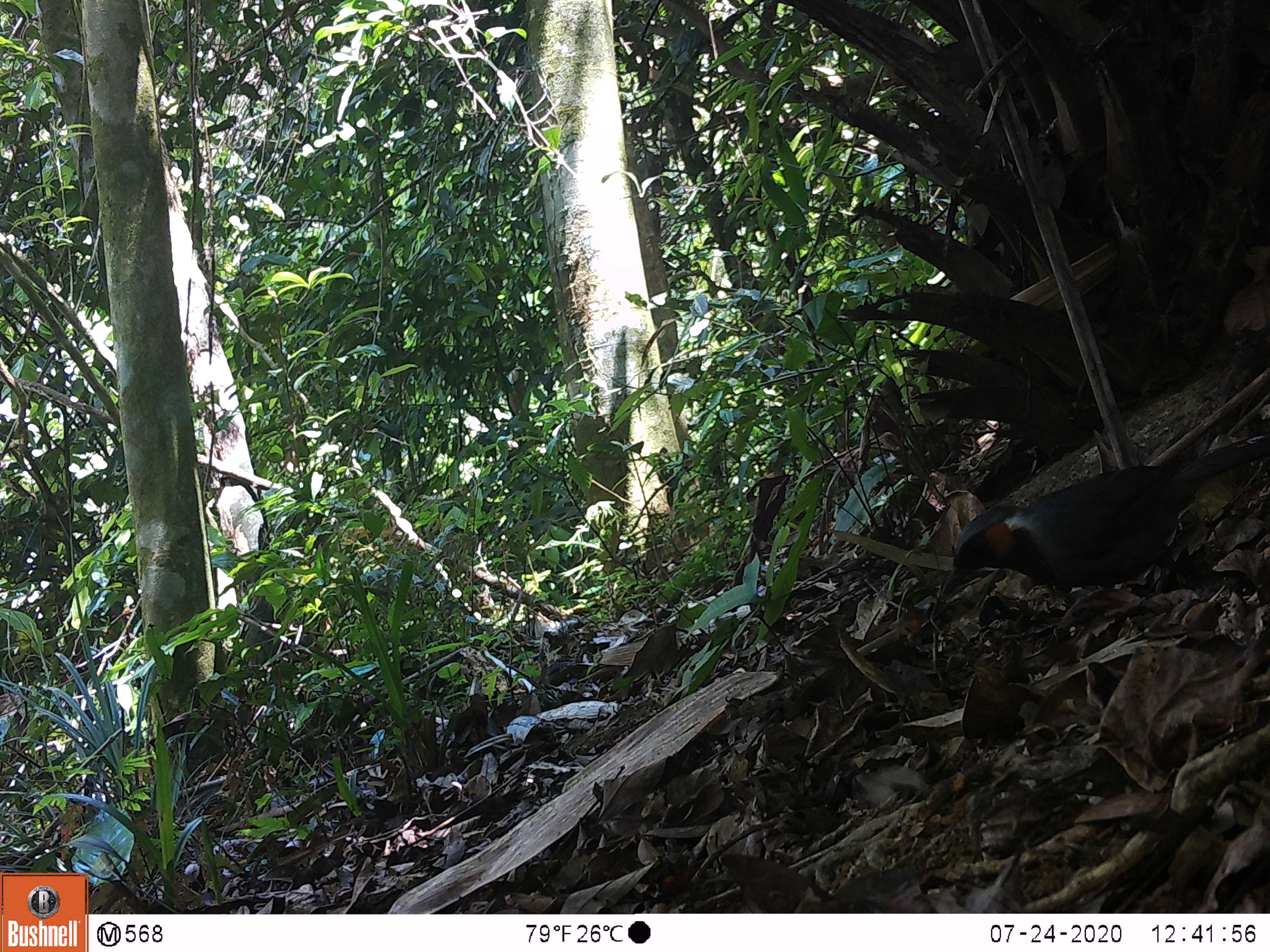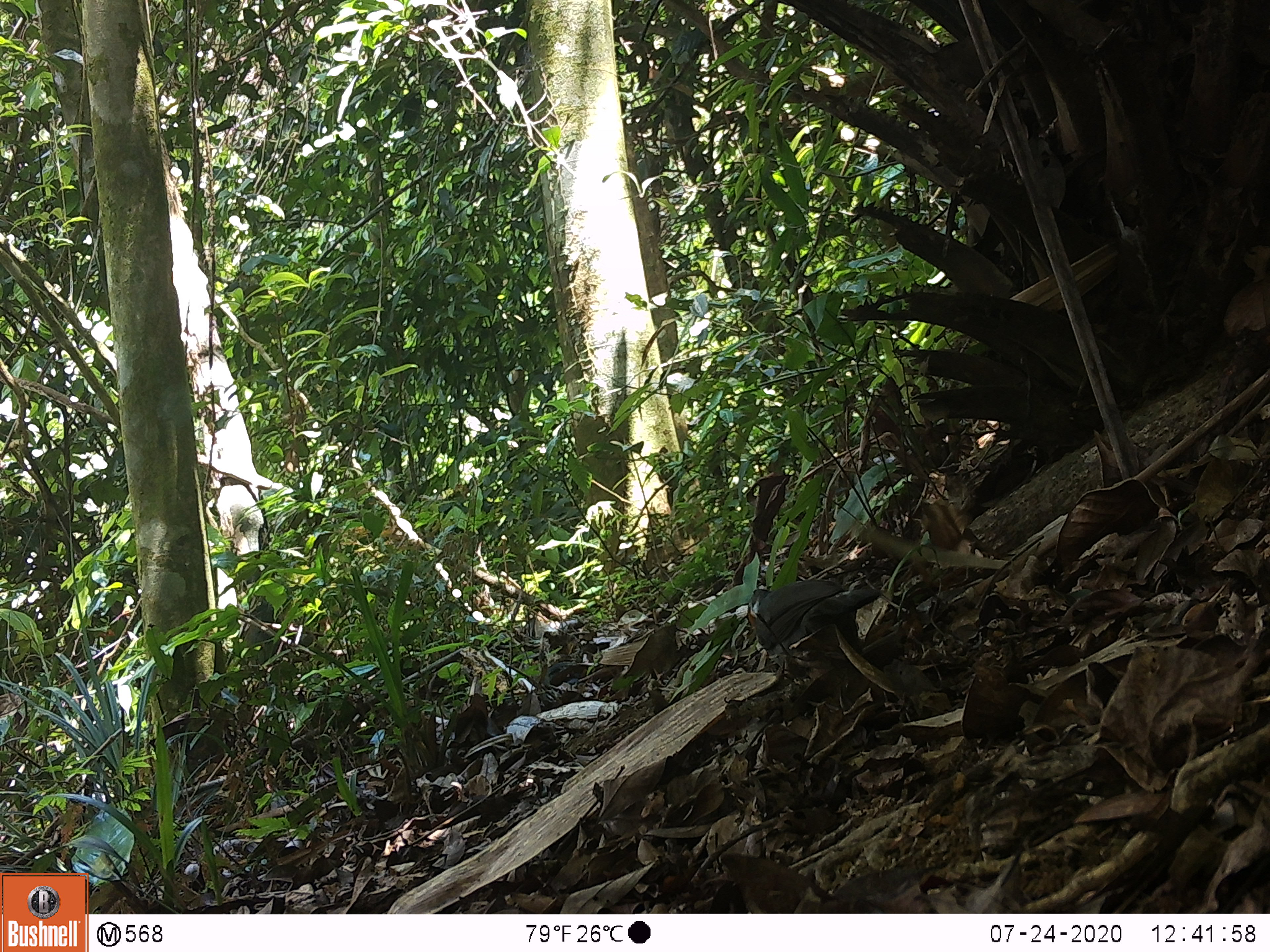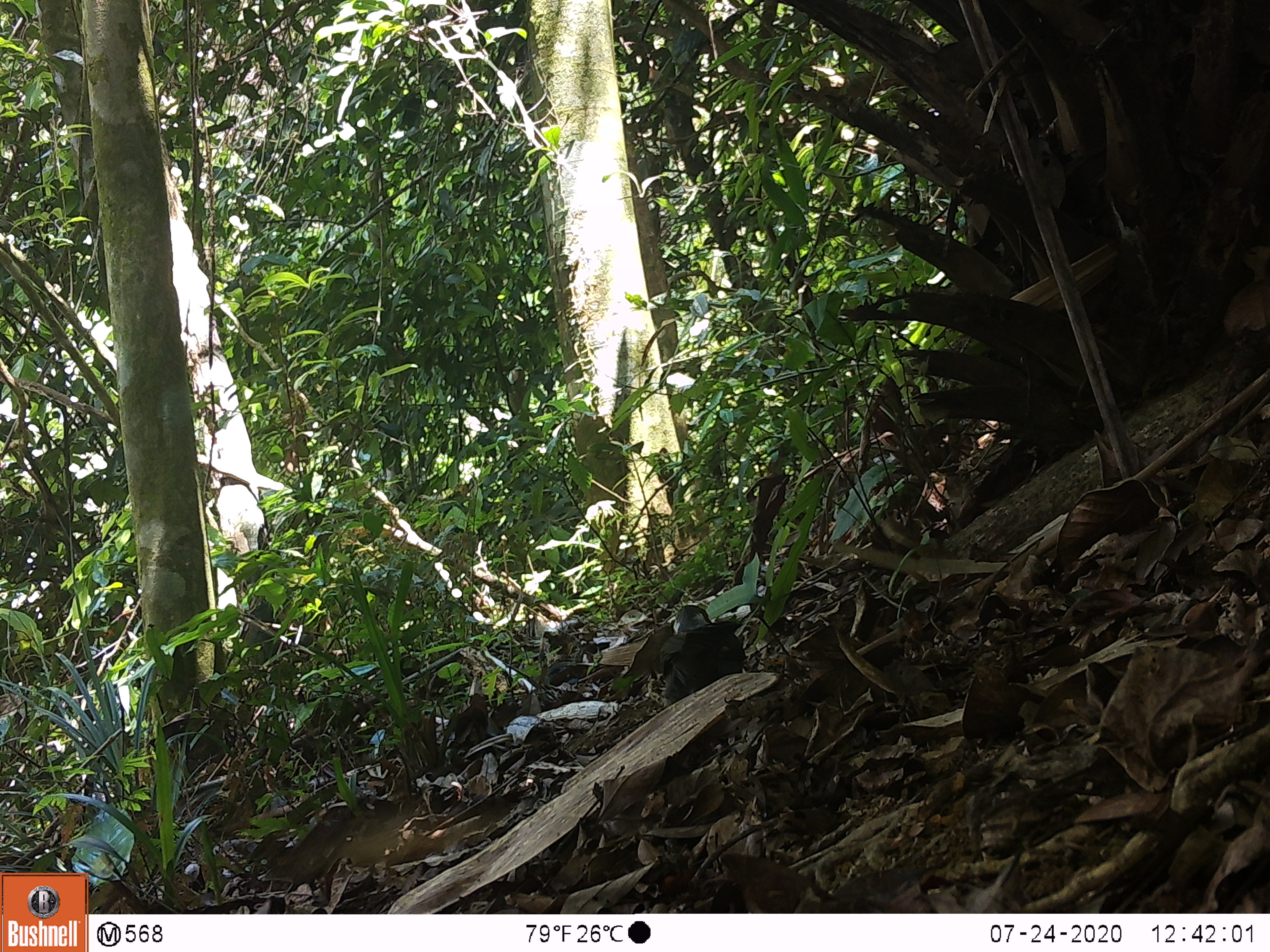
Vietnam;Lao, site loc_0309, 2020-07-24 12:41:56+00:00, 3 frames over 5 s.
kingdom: Animalia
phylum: Chordata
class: Aves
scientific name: Aves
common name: bird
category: unidentified bird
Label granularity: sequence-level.